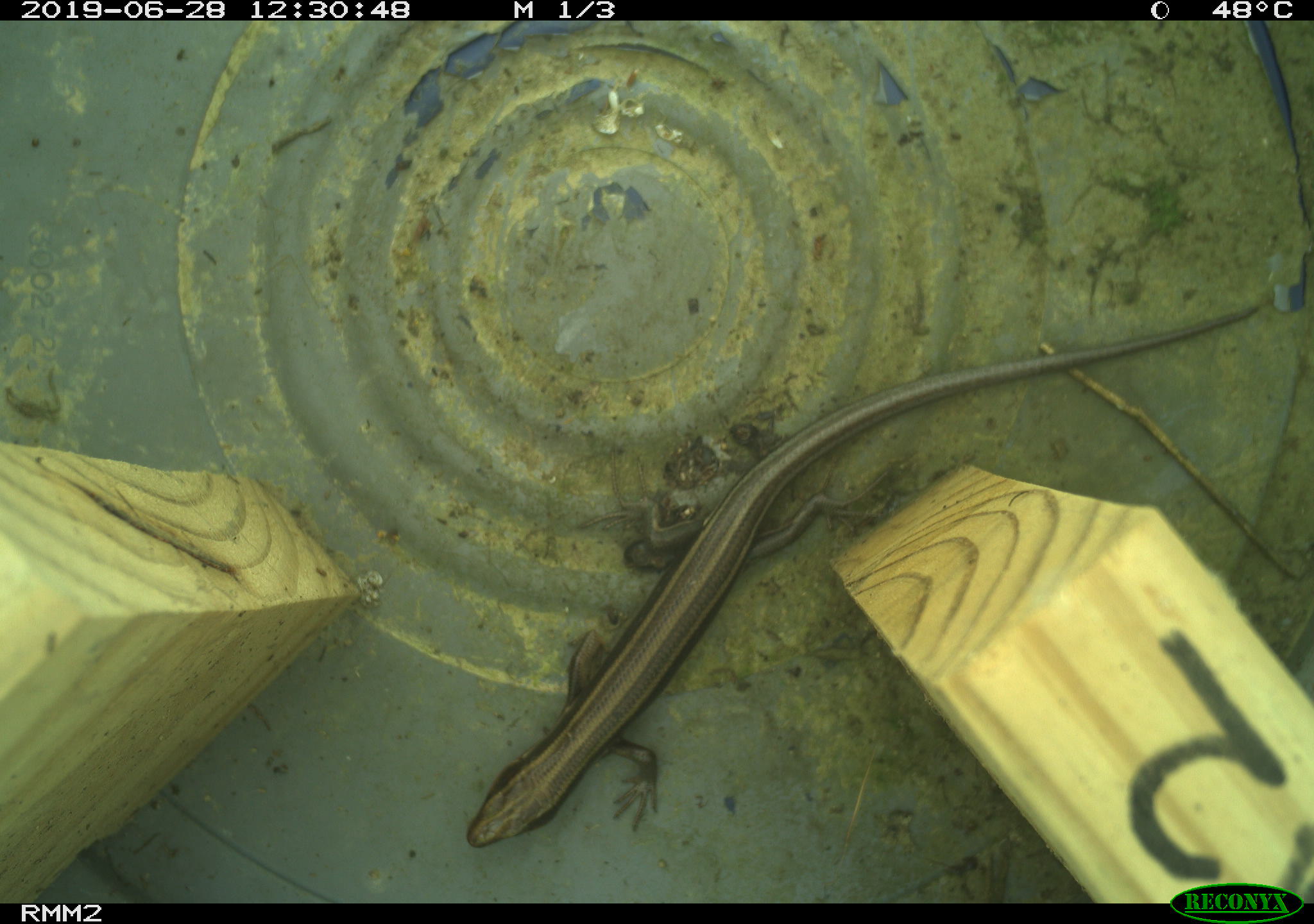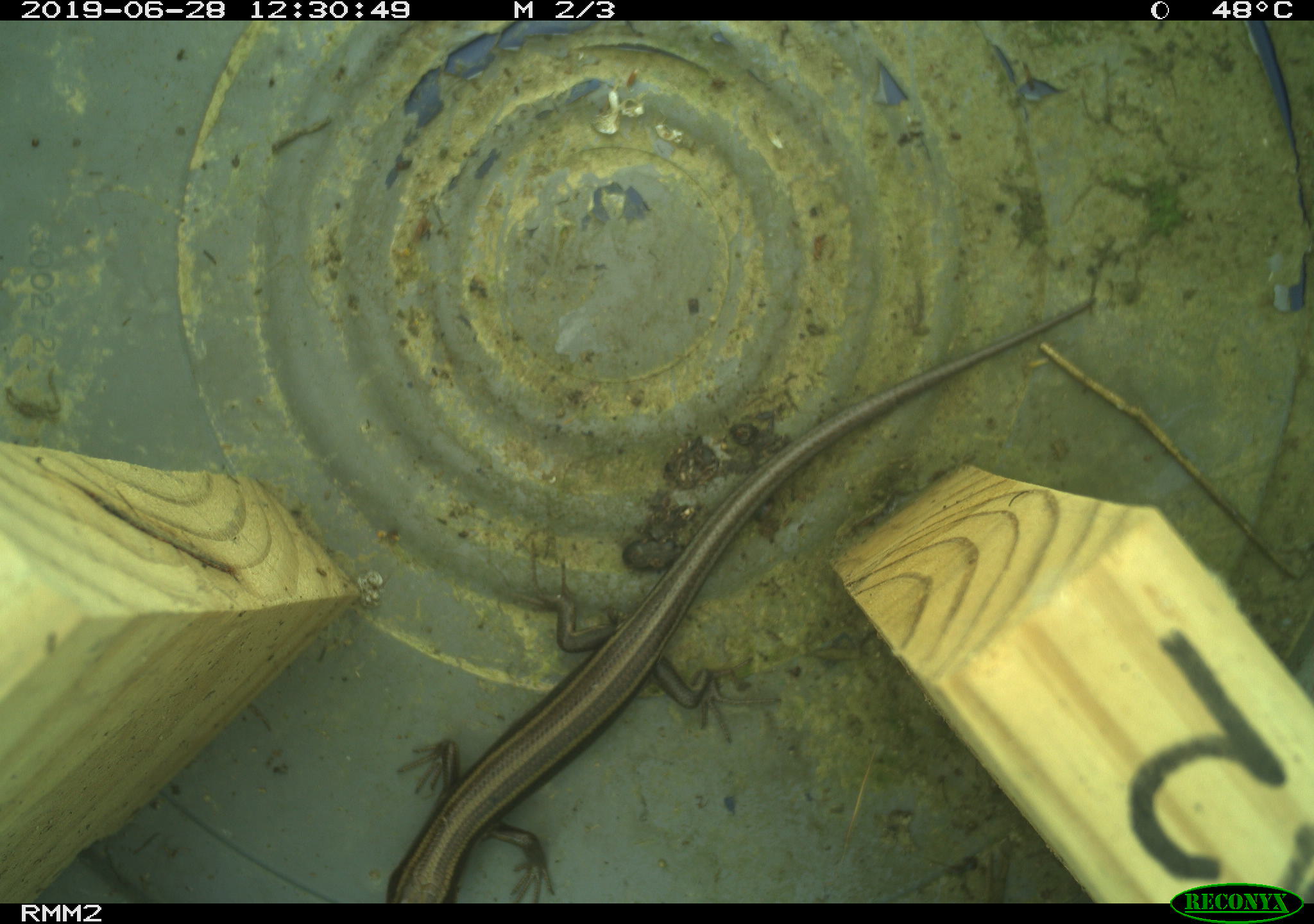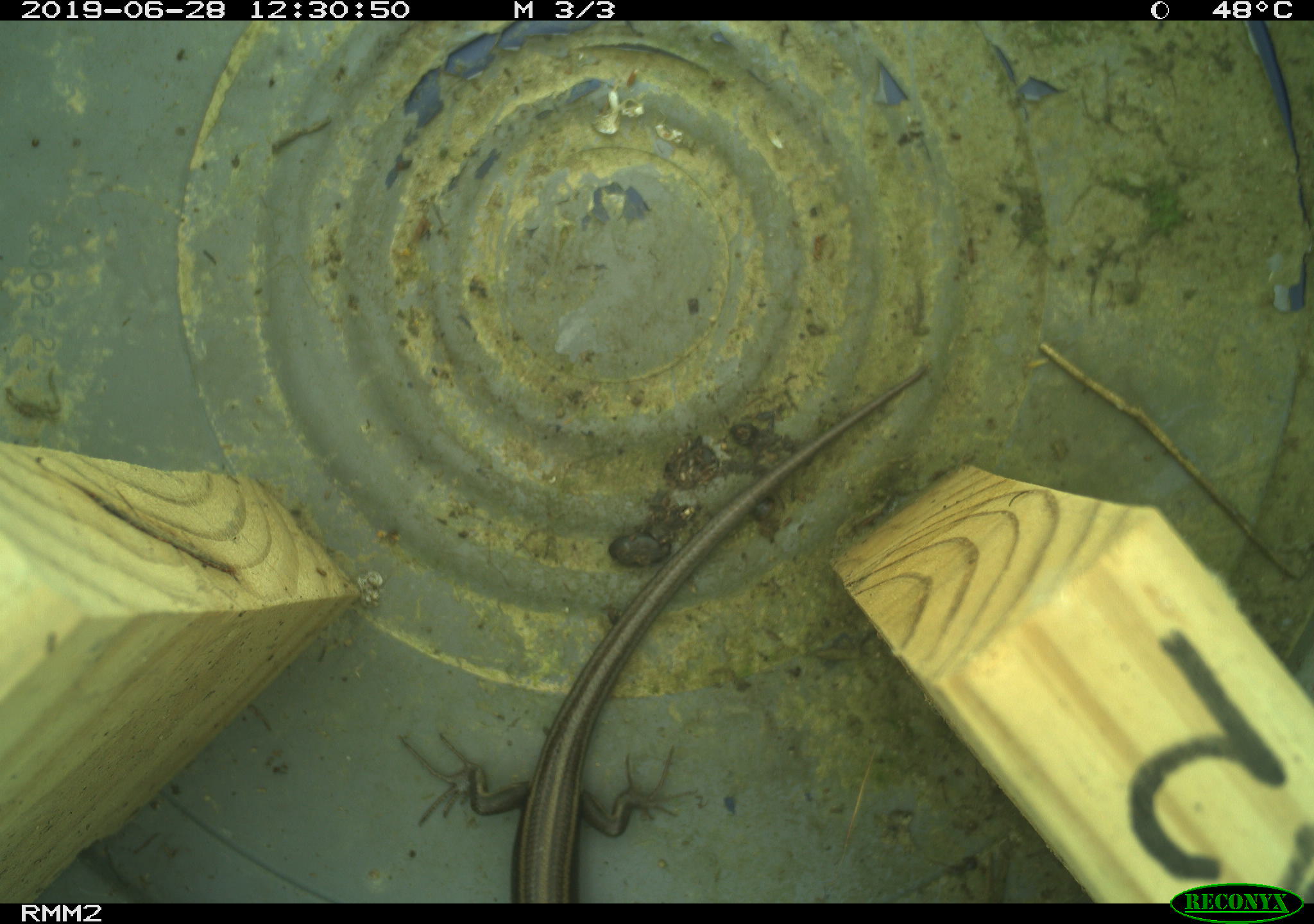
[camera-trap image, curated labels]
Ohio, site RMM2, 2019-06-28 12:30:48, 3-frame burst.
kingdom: Animalia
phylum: Chordata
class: Reptilia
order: Squamata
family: Scincidae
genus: Plestiodon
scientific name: Plestiodon fasciatus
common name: common five-lined skink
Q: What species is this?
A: Common five-lined skink (Plestiodon fasciatus).